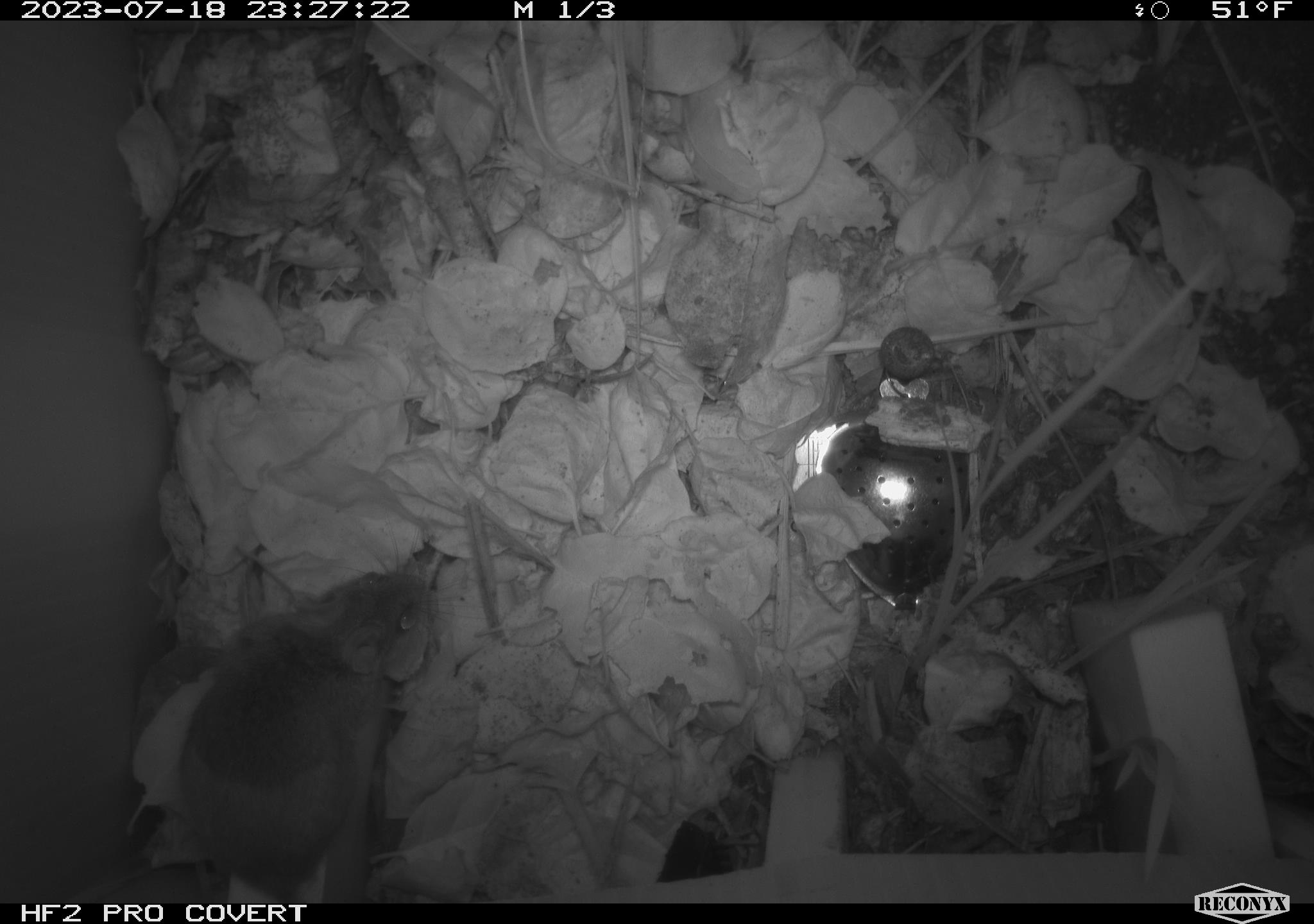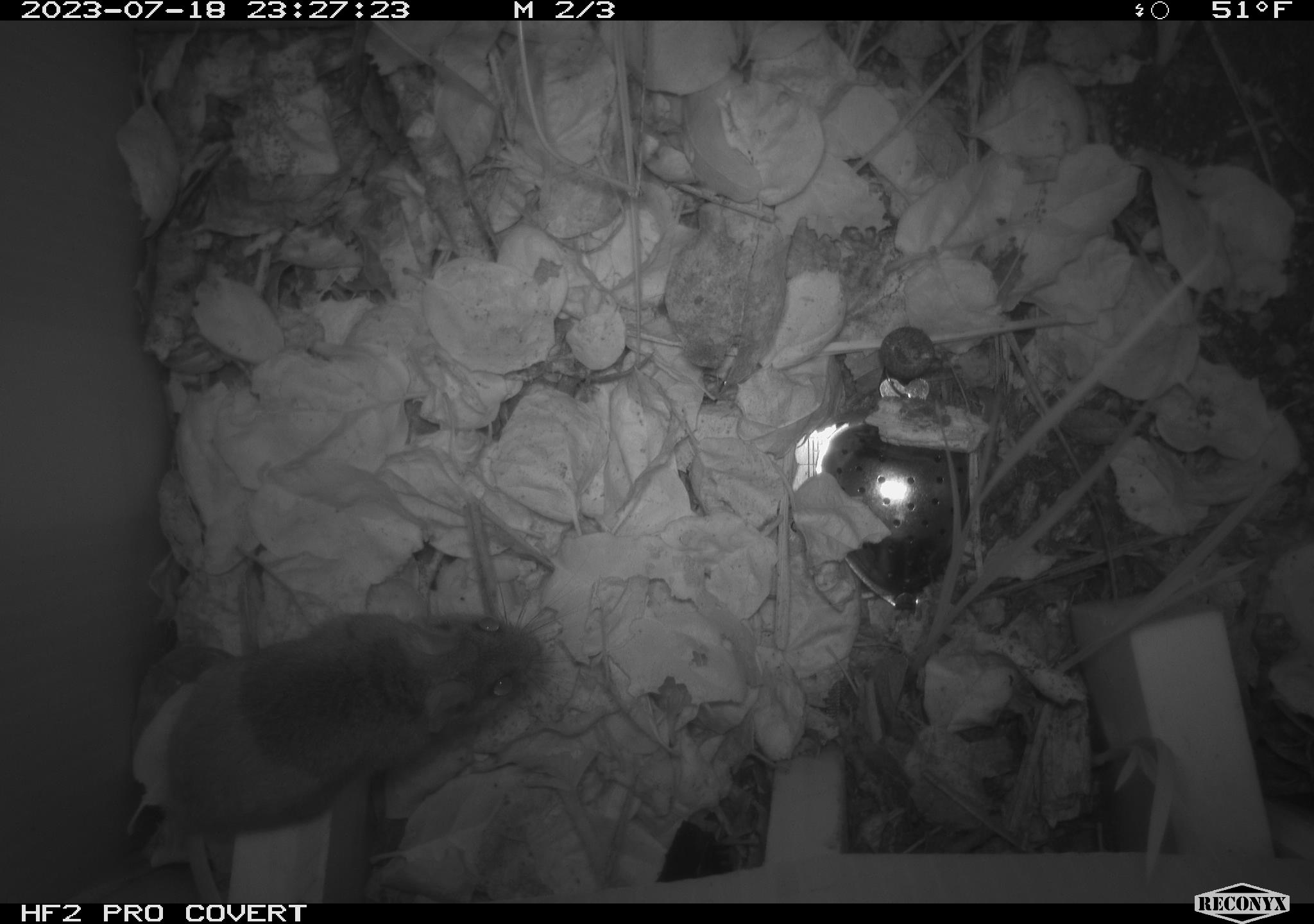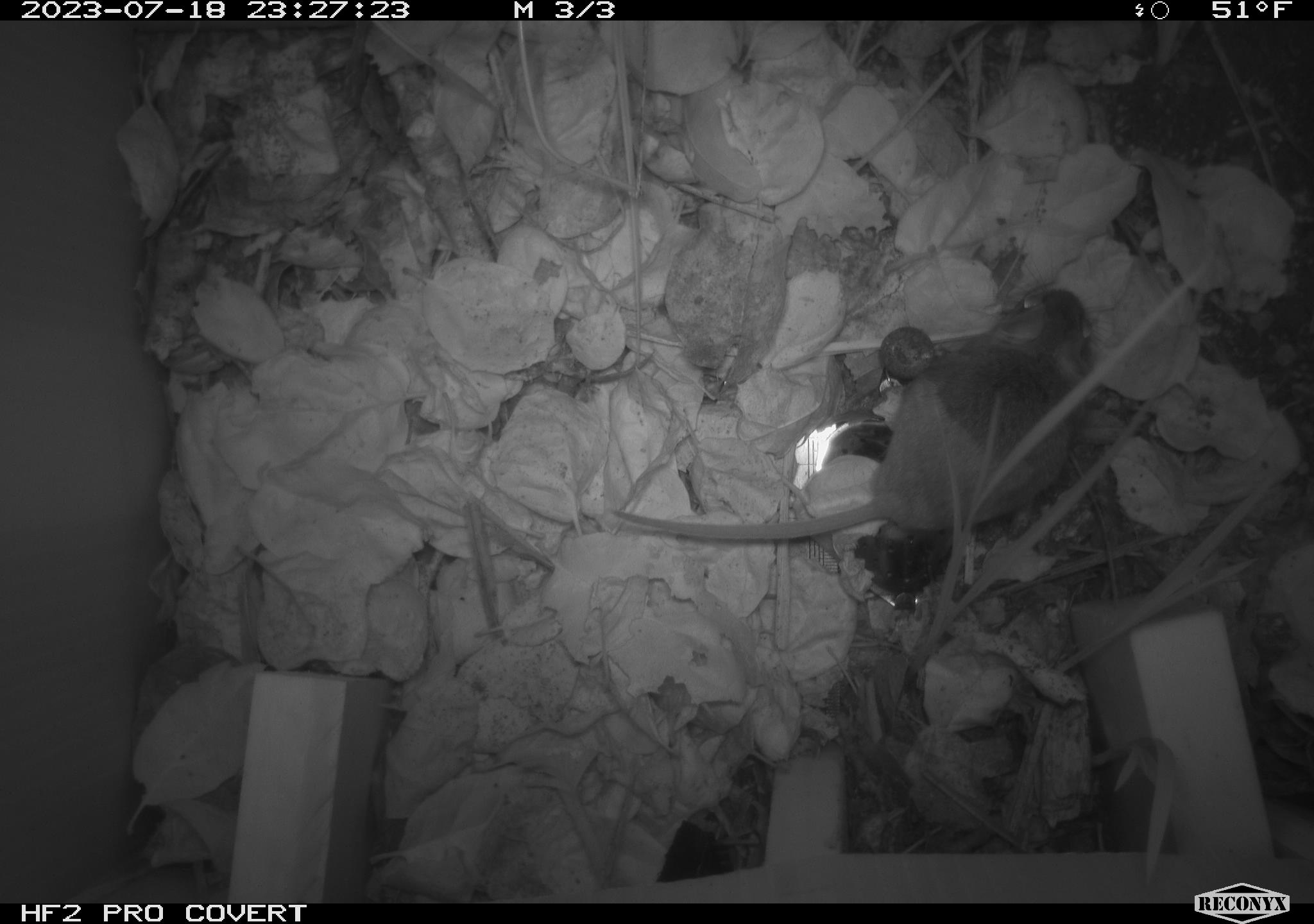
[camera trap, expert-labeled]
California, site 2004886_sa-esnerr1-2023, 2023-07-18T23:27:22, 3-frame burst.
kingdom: Animalia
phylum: Chordata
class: Mammalia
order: Rodentia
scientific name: Rodentia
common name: mouse species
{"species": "mouse species (Rodentia)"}